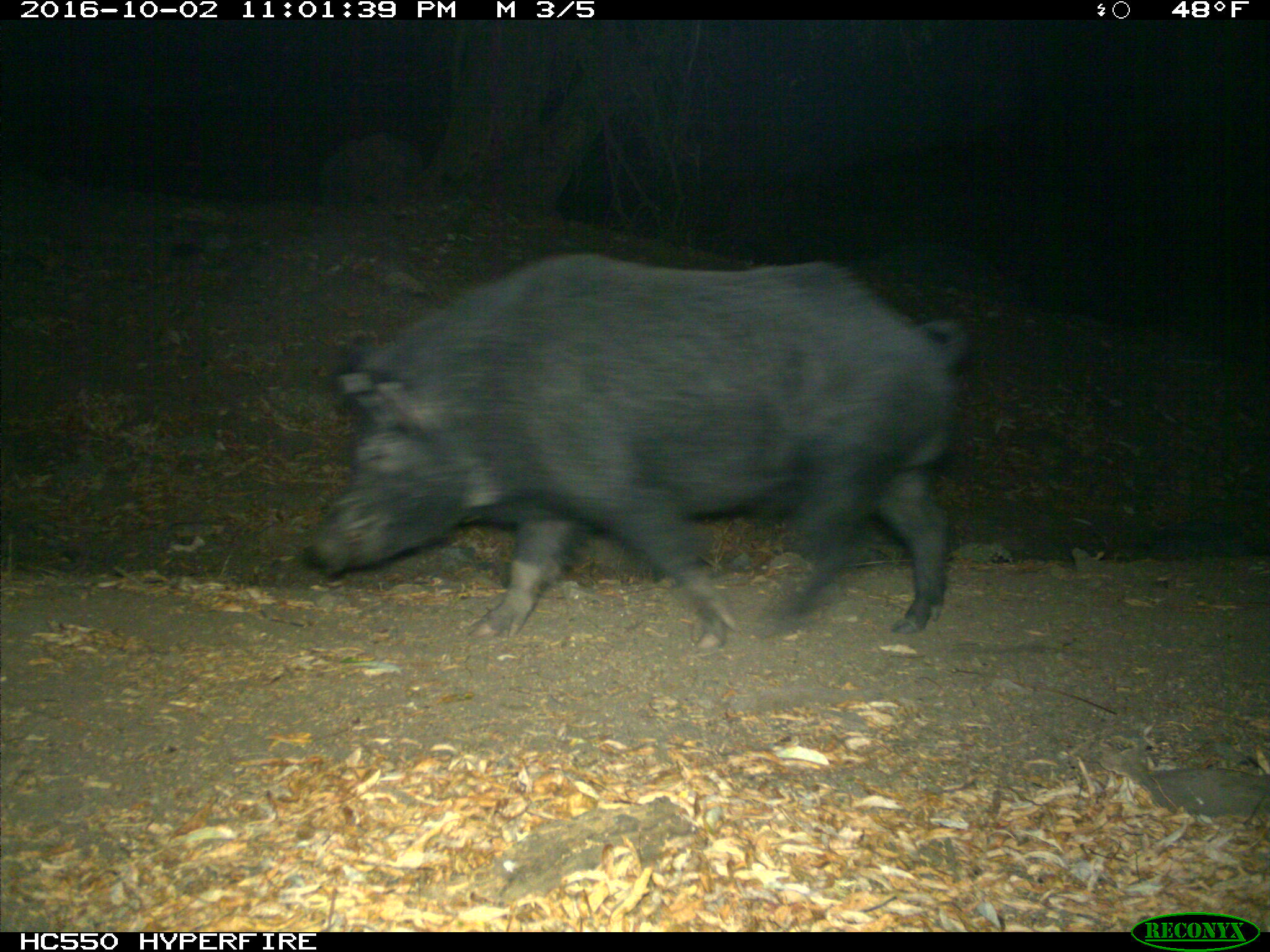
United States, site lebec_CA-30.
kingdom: Animalia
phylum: Chordata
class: Mammalia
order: Artiodactyla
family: Suidae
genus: Sus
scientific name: Sus scrofa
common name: wild boar